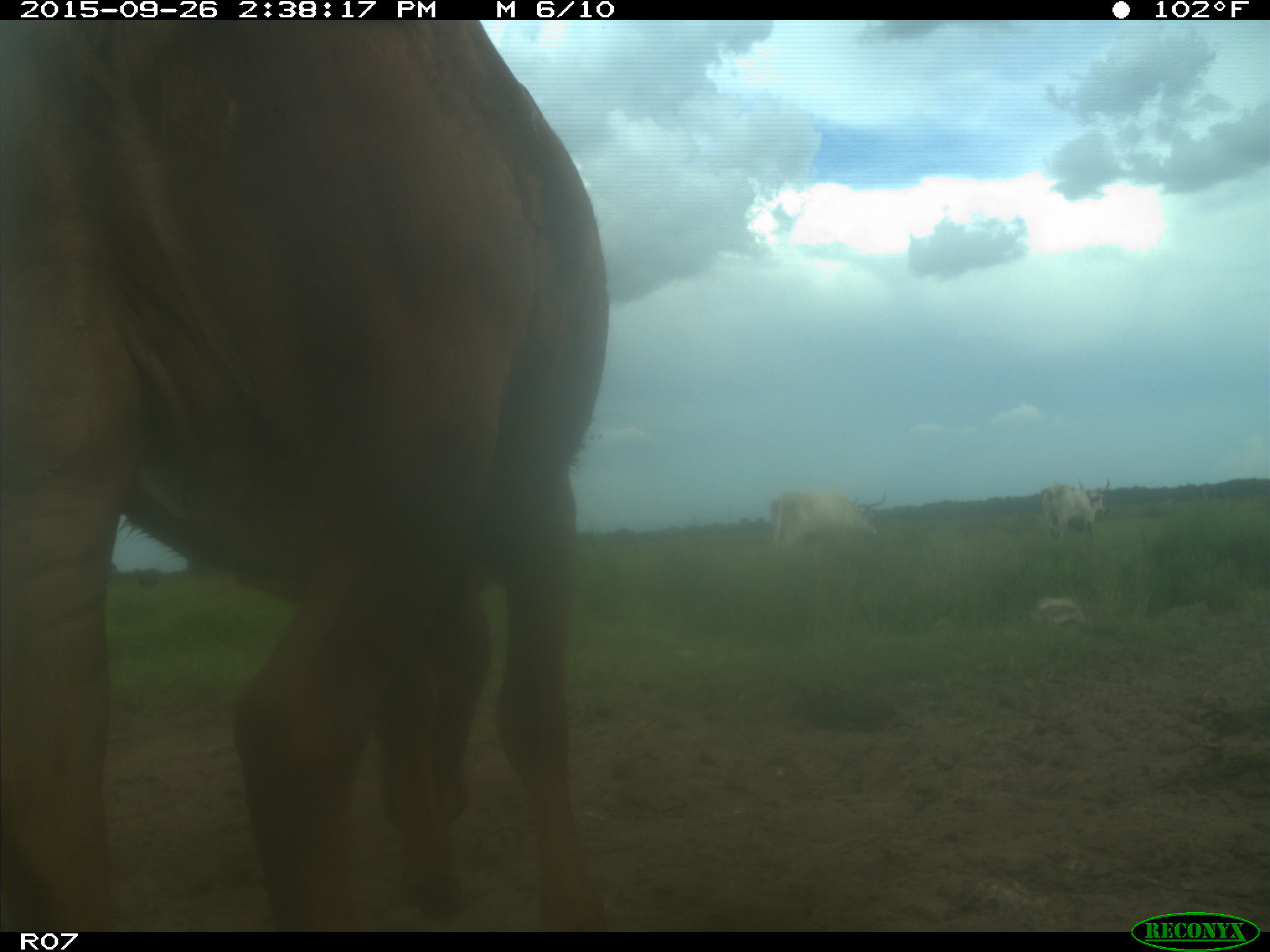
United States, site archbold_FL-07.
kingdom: Animalia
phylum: Chordata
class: Mammalia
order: Artiodactyla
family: Bovidae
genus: Bos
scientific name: Bos taurus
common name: domestic cow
Bos taurus (domestic cow).